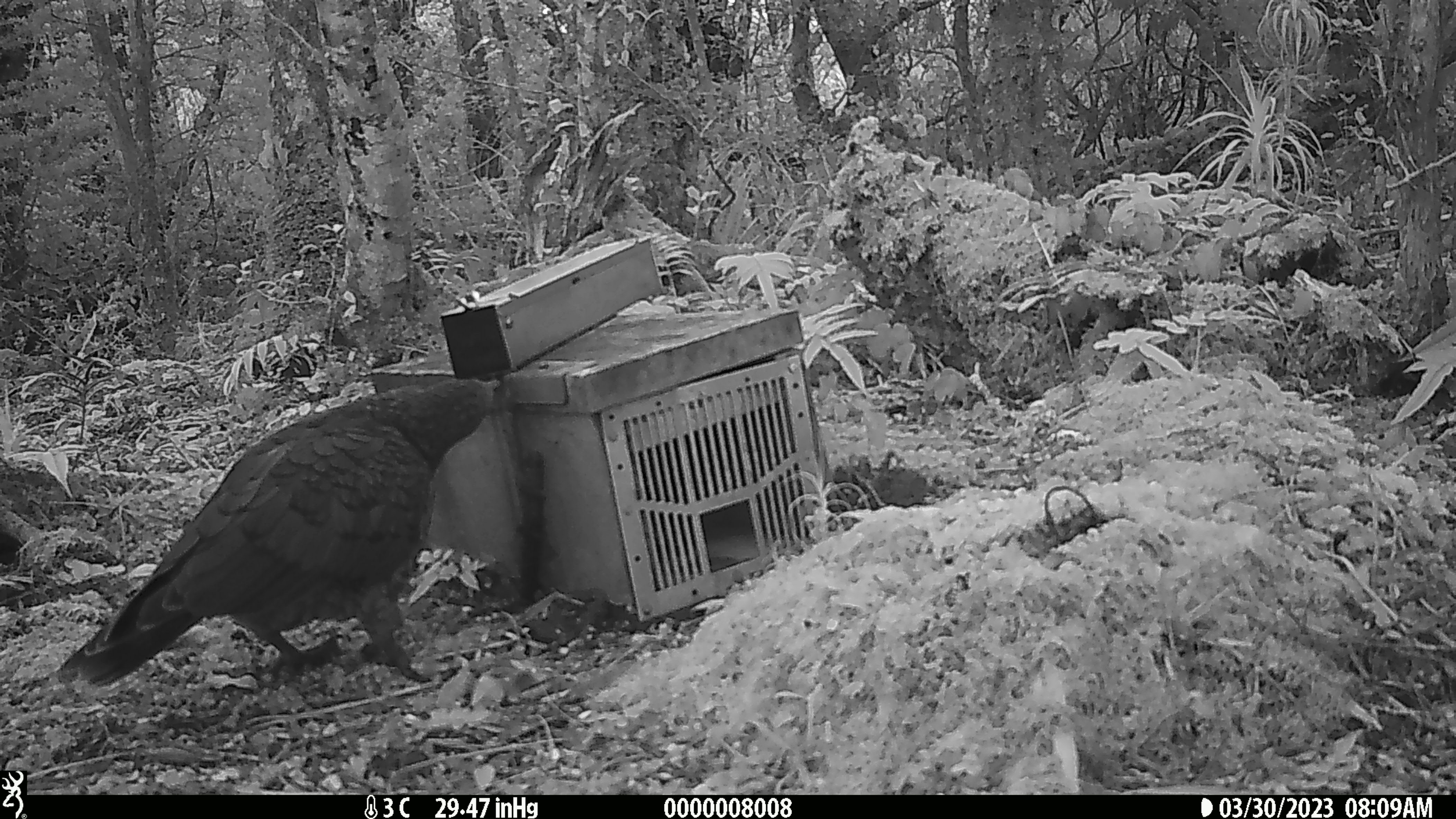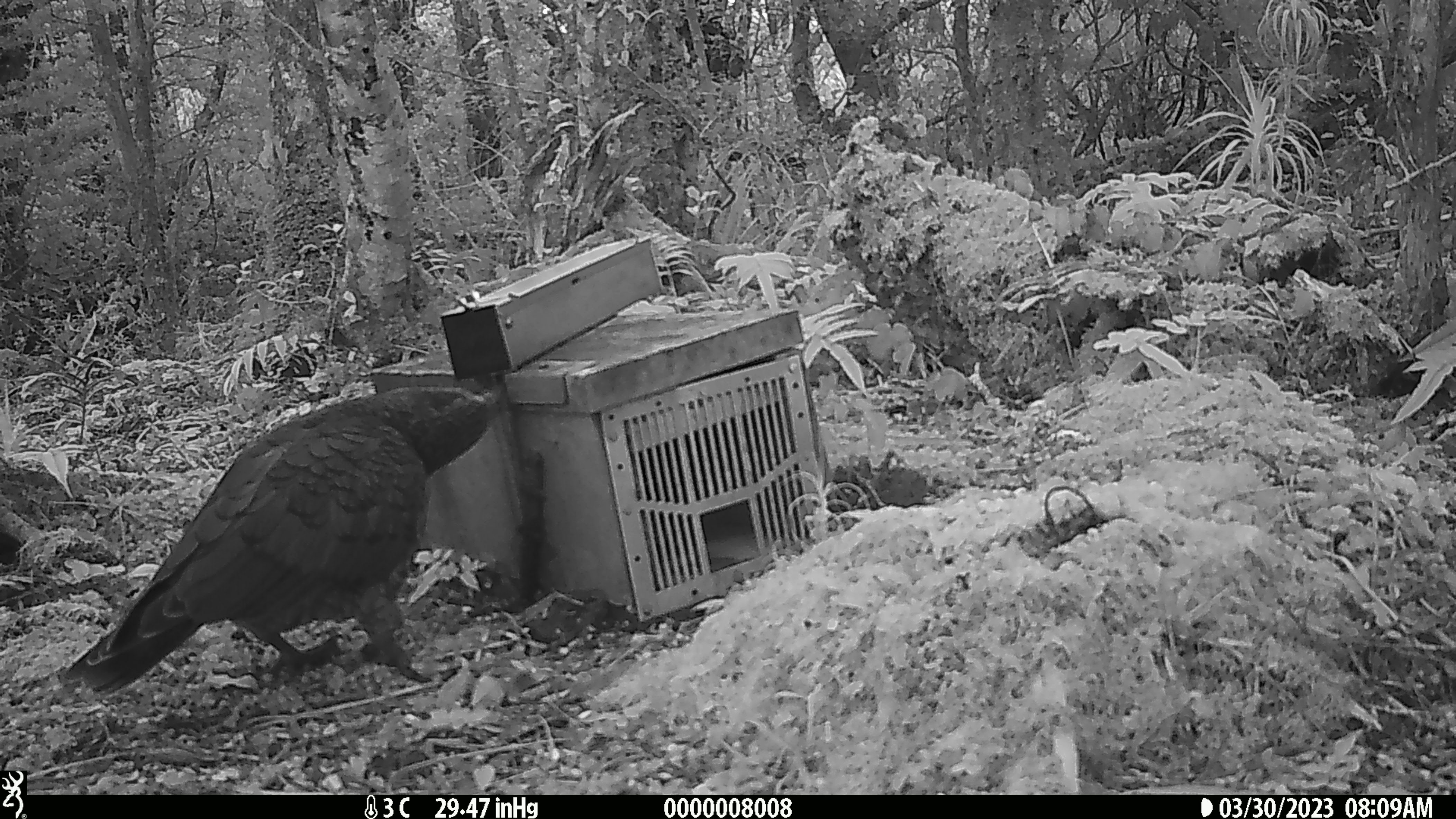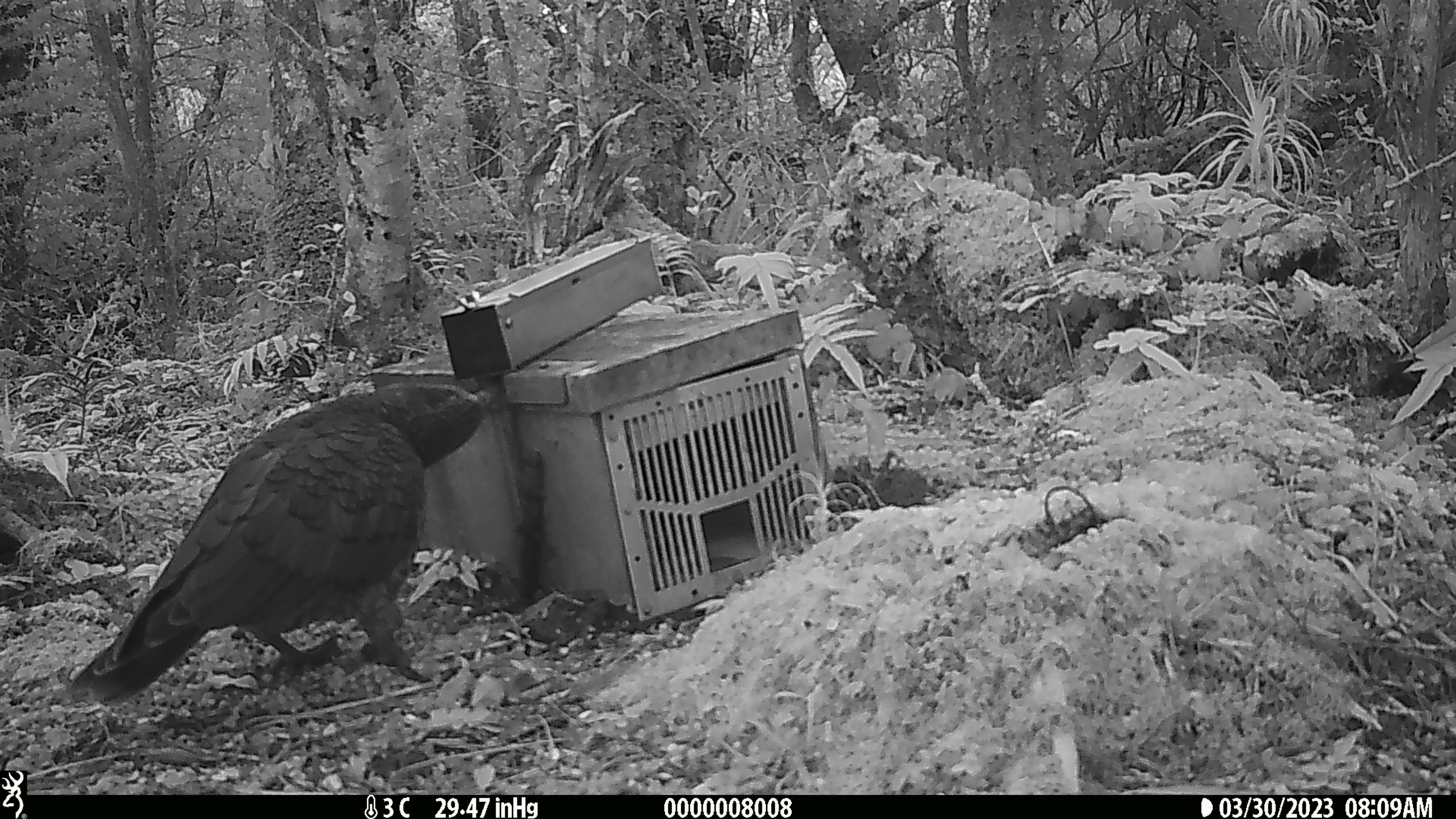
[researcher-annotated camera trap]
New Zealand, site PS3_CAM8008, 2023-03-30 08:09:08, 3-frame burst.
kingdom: Animalia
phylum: Chordata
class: Aves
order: Psittaciformes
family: Strigopidae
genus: Nestor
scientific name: Nestor notabilis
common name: kea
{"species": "kea (Nestor notabilis)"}